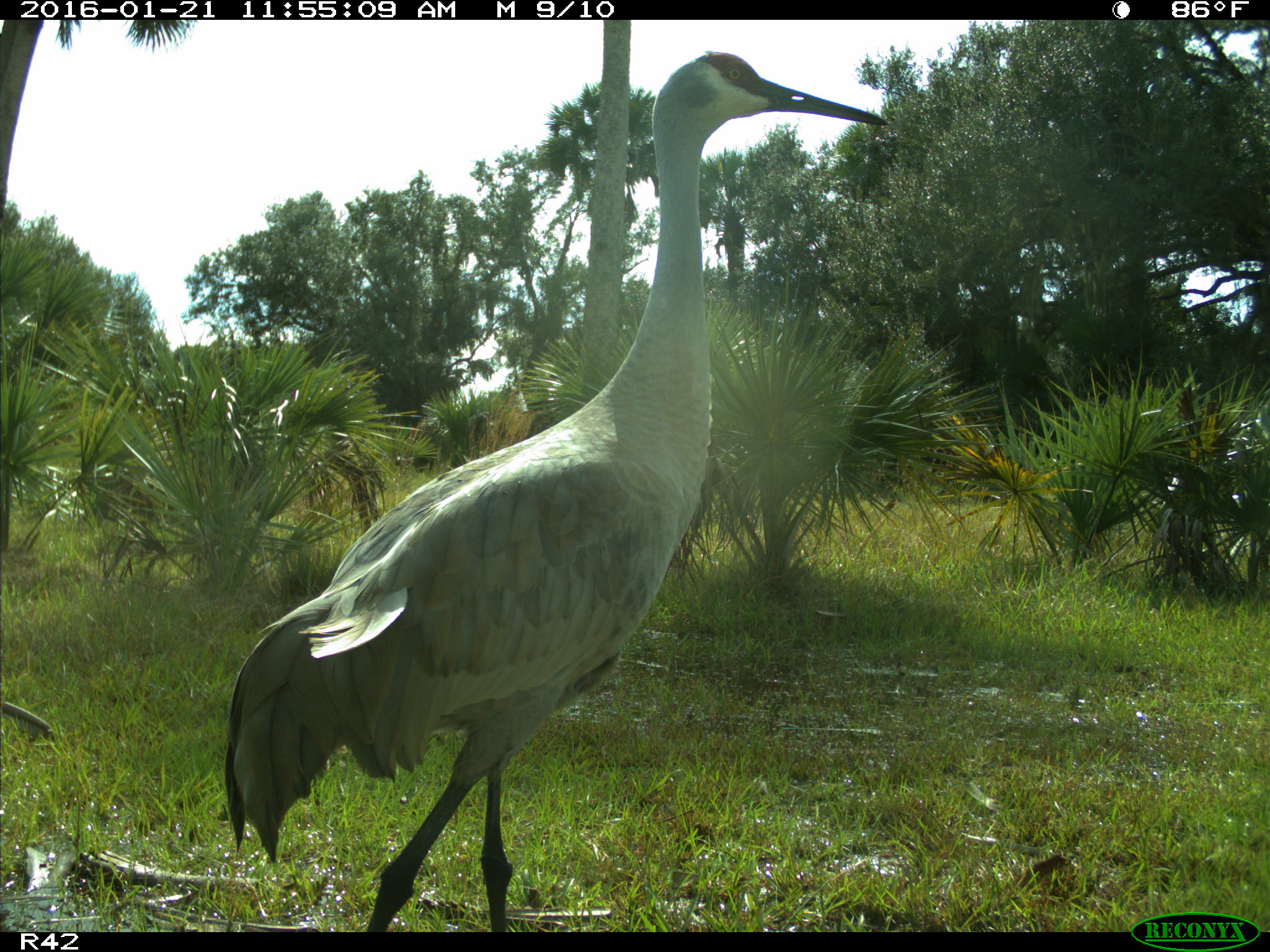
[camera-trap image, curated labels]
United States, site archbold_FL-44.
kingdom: Animalia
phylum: Chordata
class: Aves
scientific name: Aves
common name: birds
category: unidentified bird